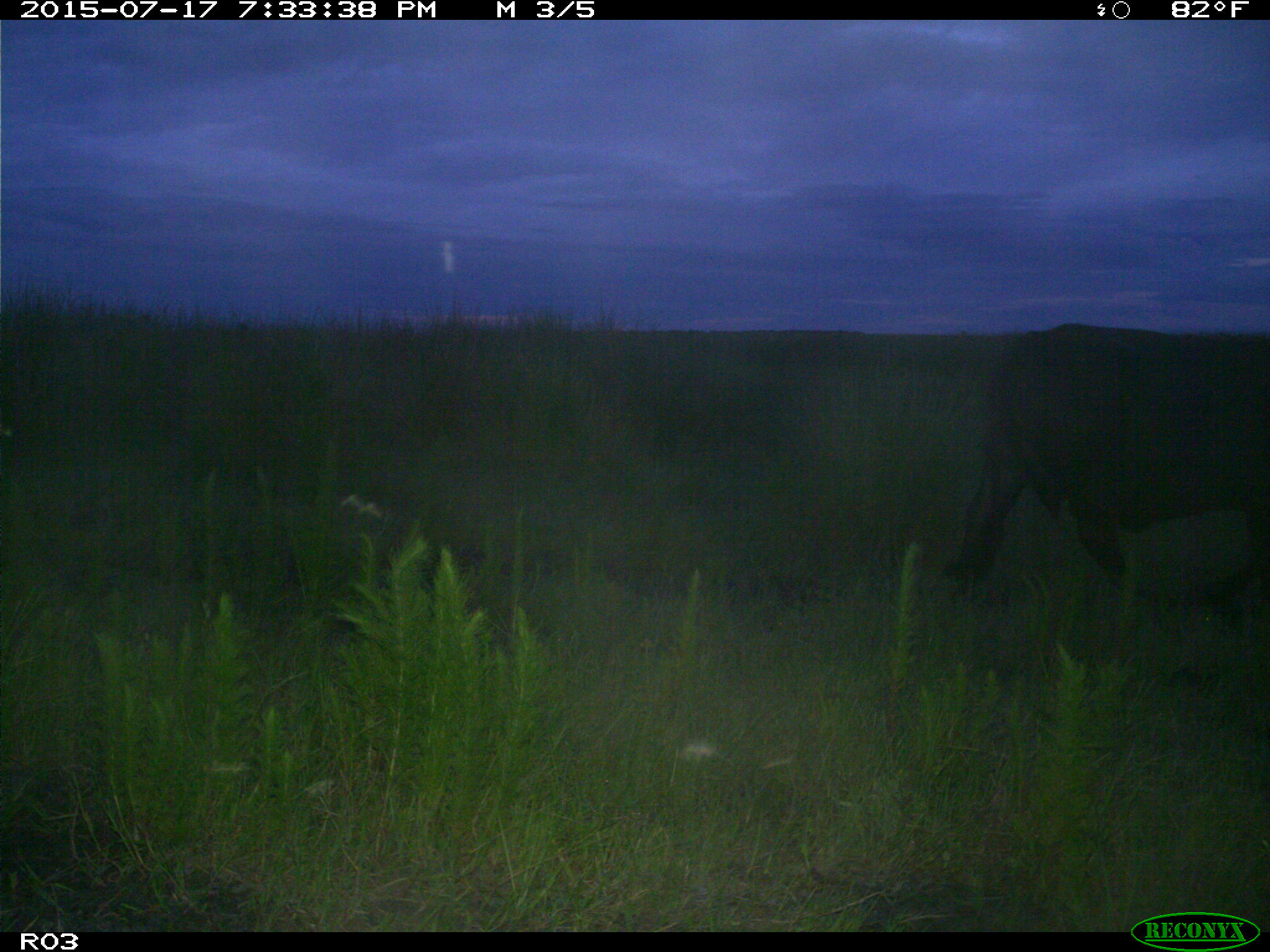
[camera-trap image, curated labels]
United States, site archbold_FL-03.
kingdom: Animalia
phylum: Chordata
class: Mammalia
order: Artiodactyla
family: Bovidae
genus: Bos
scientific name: Bos taurus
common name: domestic cow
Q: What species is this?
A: Bos taurus (domestic cow).